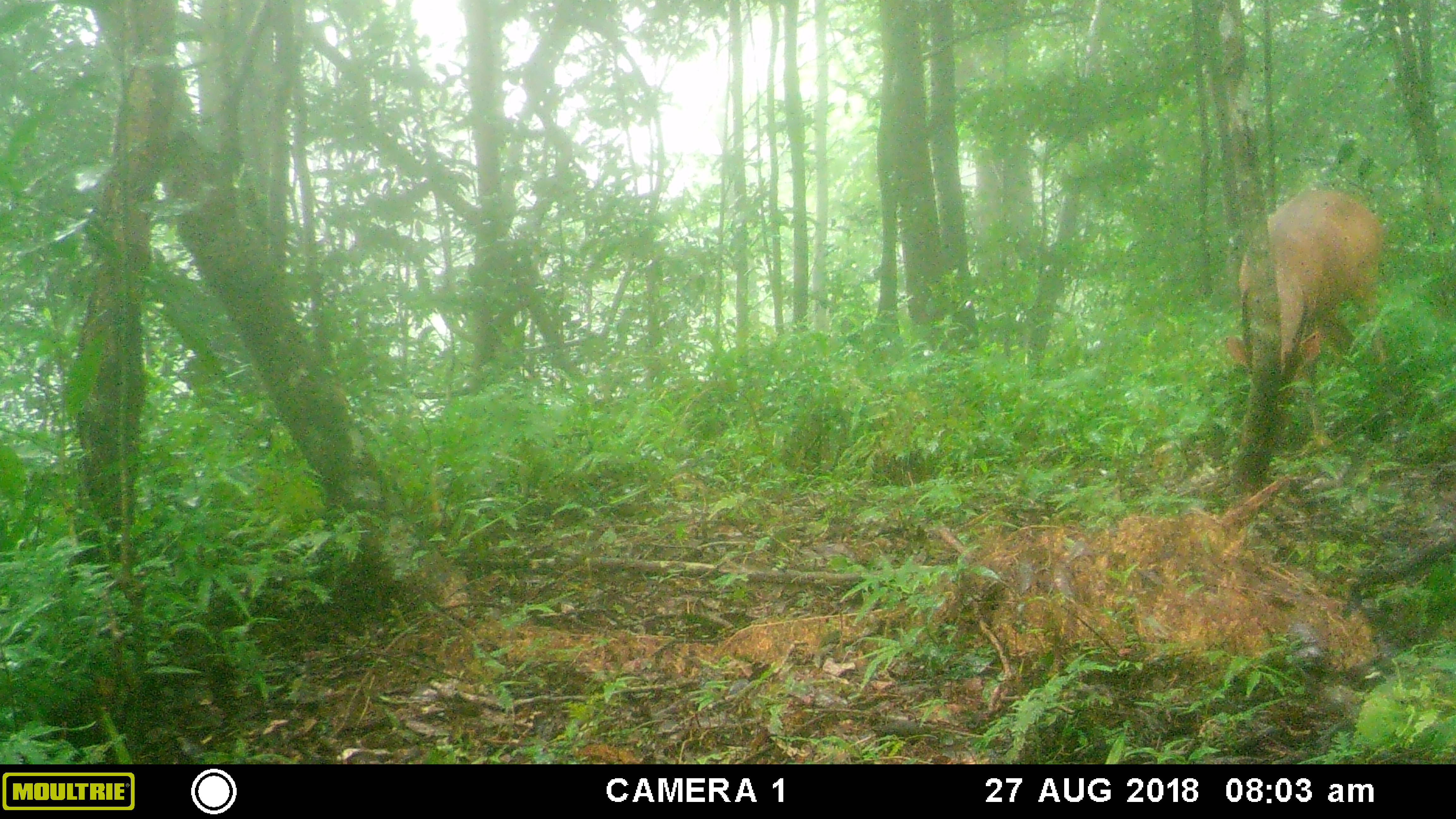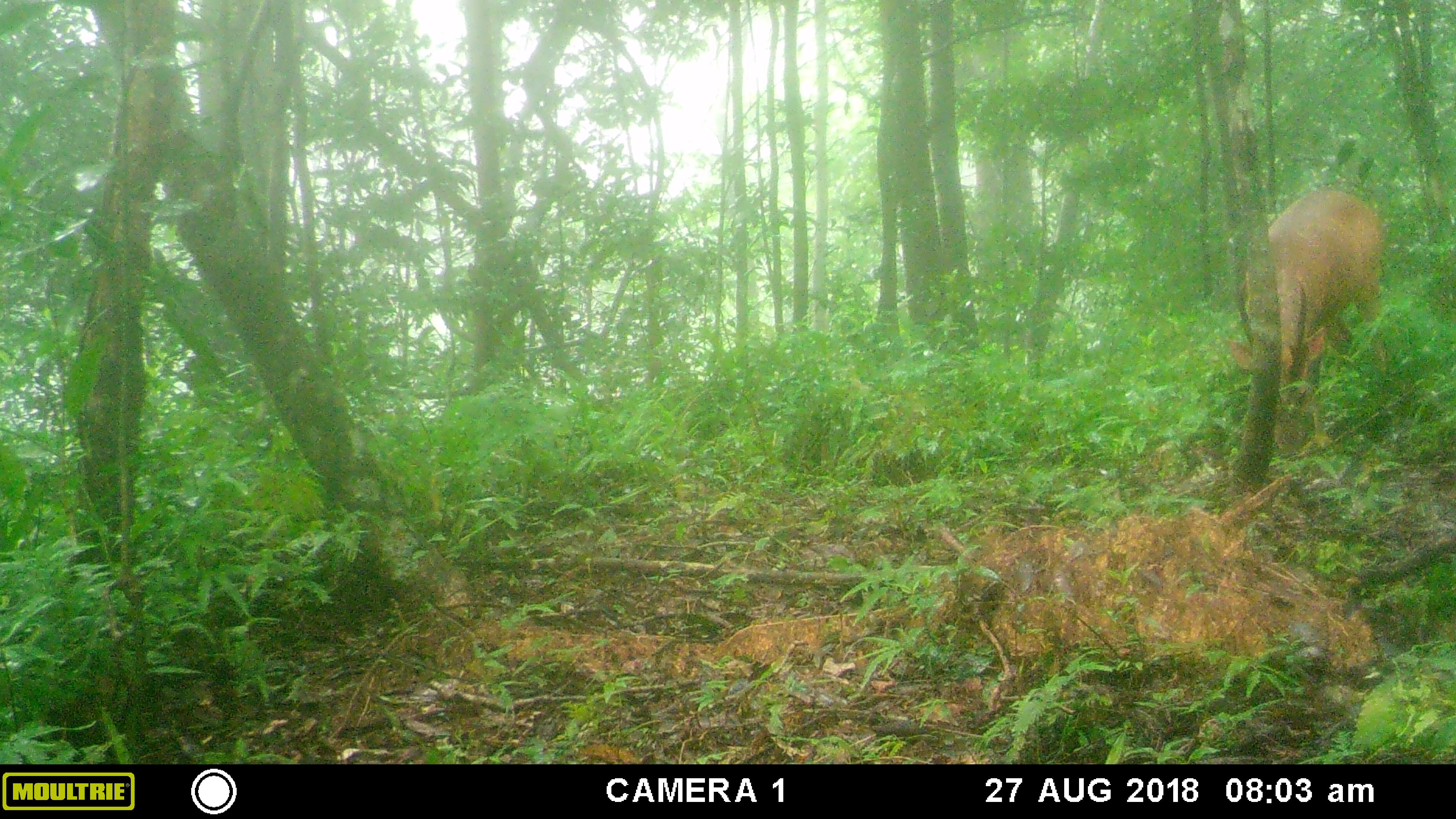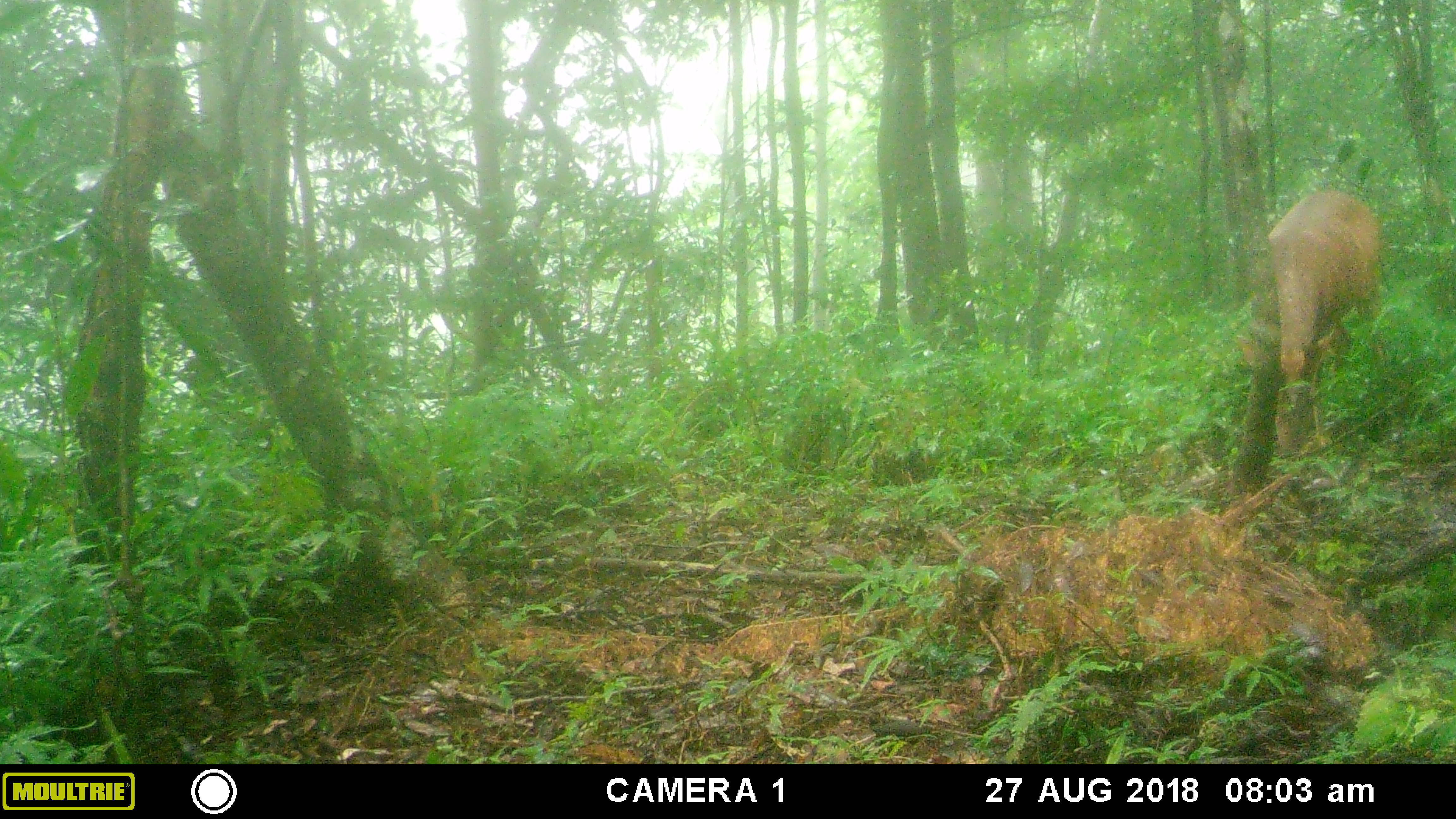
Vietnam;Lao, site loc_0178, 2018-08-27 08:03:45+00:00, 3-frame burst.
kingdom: Animalia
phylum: Chordata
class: Mammalia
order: Artiodactyla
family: Cervidae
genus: Muntiacus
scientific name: Muntiacus vuquangensis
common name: large-antlered muntjac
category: large antlered muntjac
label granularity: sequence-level